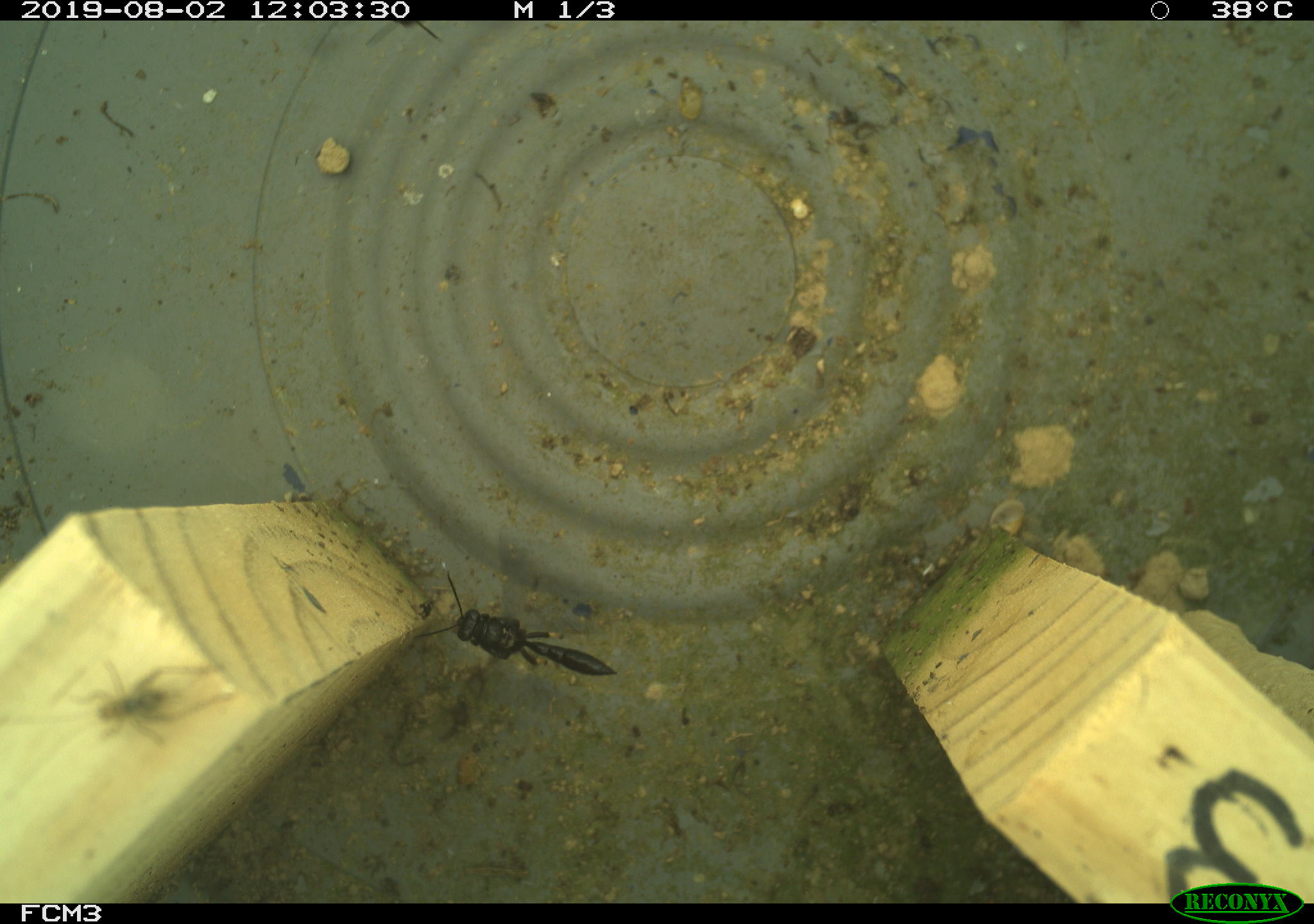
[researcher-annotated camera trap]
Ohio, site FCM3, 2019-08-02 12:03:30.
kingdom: Animalia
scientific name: Animalia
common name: animal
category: invertebrate